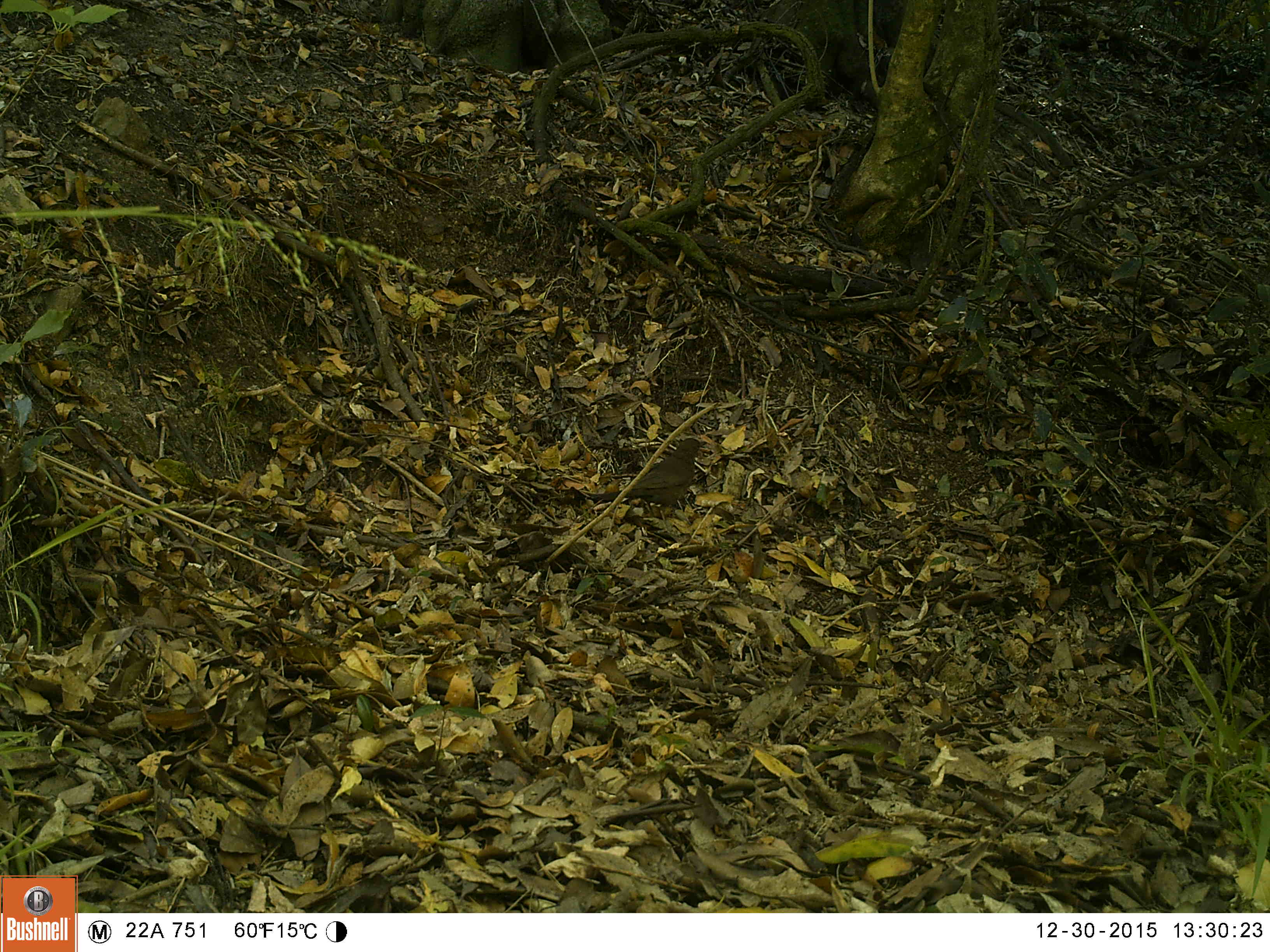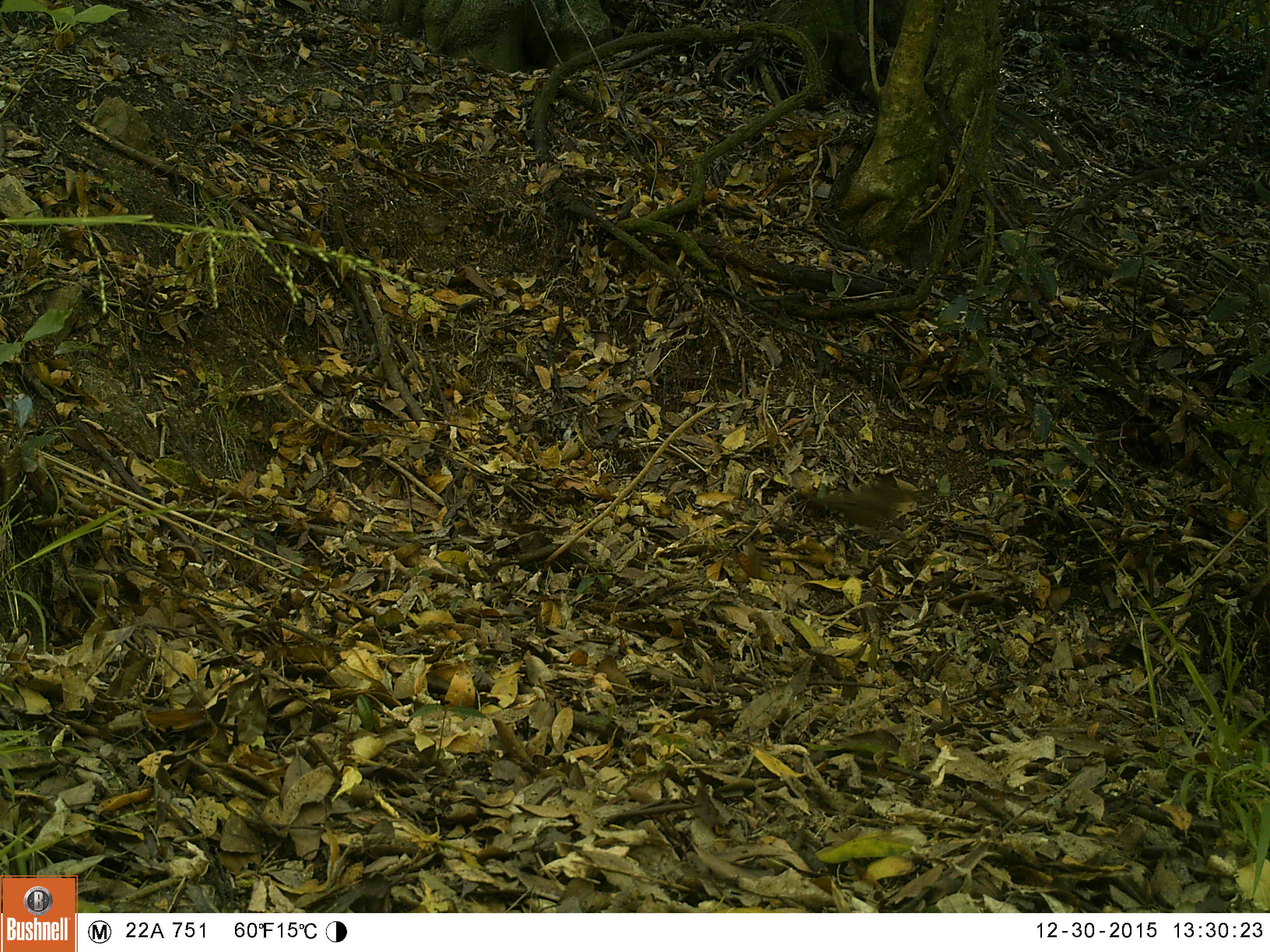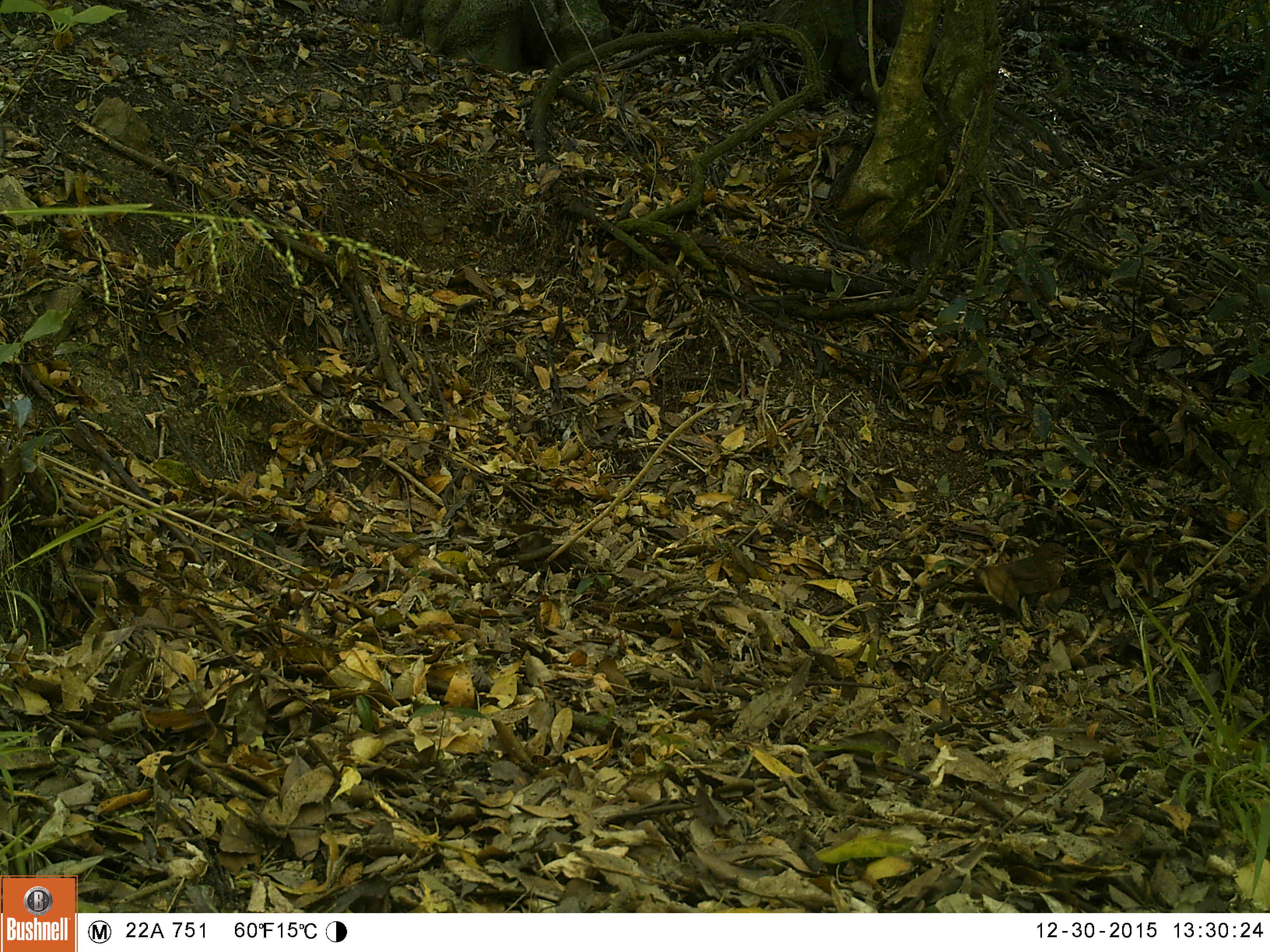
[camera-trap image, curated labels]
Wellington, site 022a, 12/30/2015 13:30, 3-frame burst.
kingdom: Animalia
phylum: Chordata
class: Aves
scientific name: Aves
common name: bird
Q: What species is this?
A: Bird (Aves).